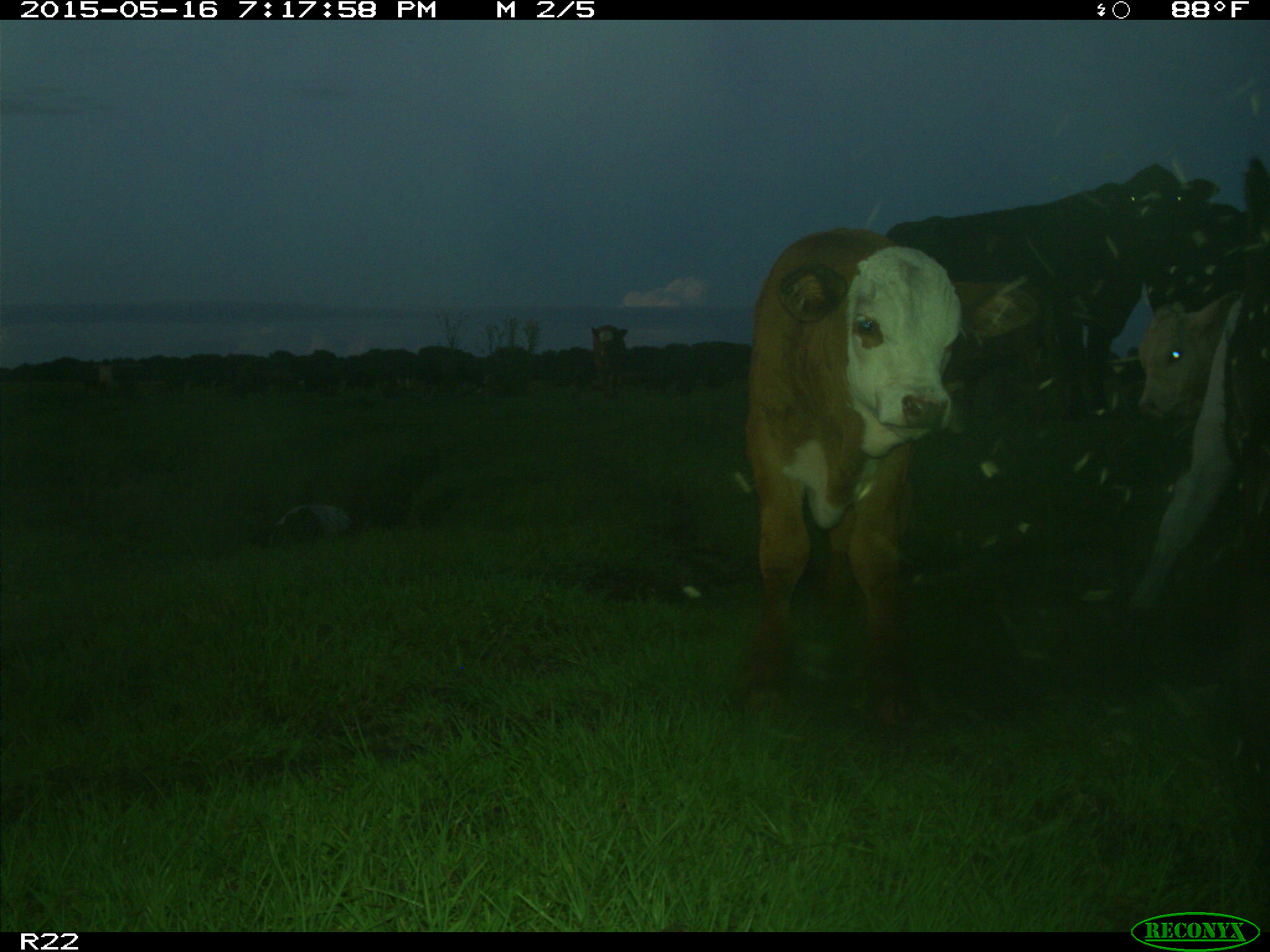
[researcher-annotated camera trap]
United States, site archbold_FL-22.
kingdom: Animalia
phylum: Chordata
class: Mammalia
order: Artiodactyla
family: Bovidae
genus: Bos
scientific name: Bos taurus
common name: domestic cow